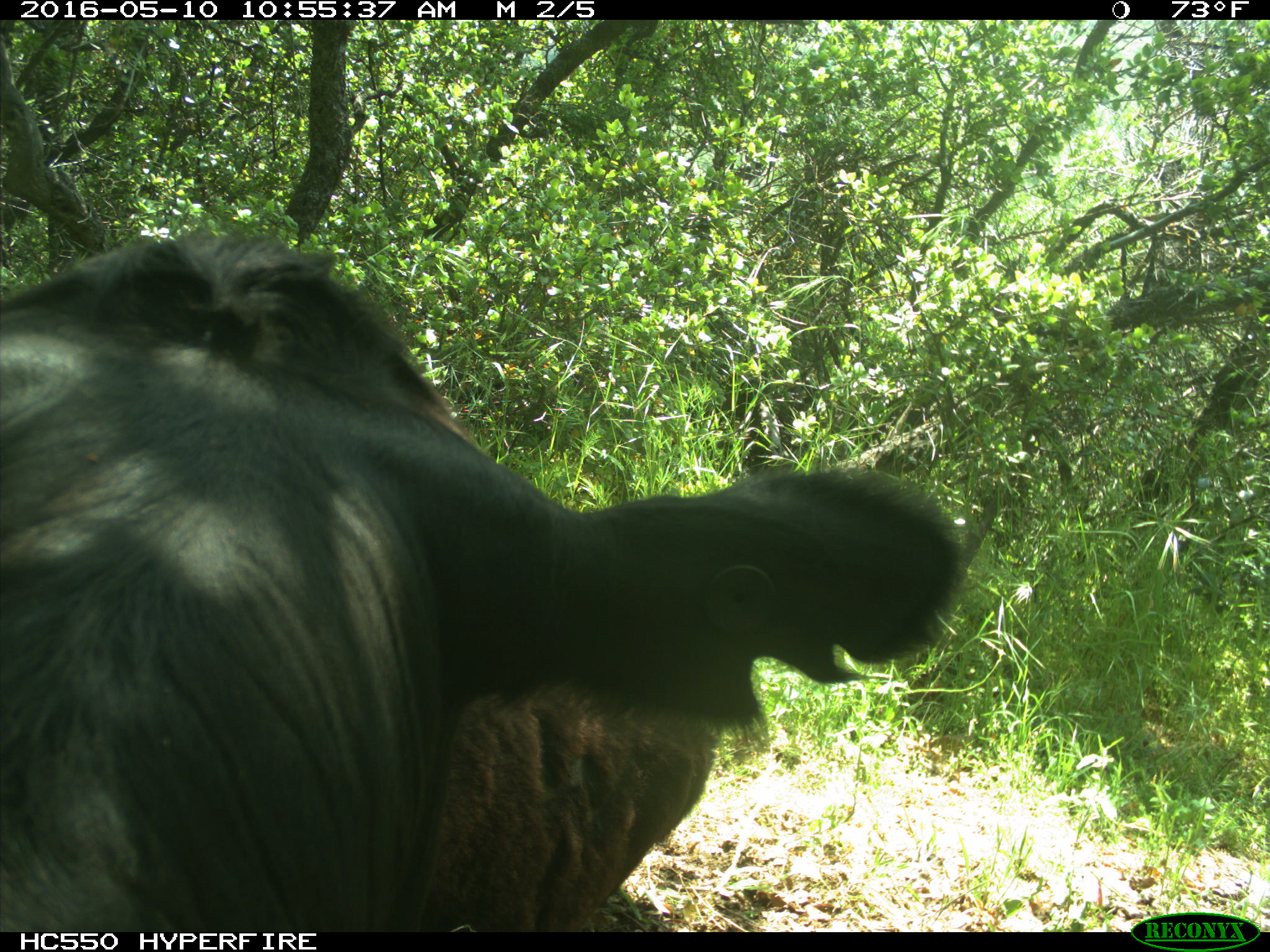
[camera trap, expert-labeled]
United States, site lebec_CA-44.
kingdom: Animalia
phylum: Chordata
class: Mammalia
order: Artiodactyla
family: Bovidae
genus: Bos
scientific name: Bos taurus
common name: domestic cow